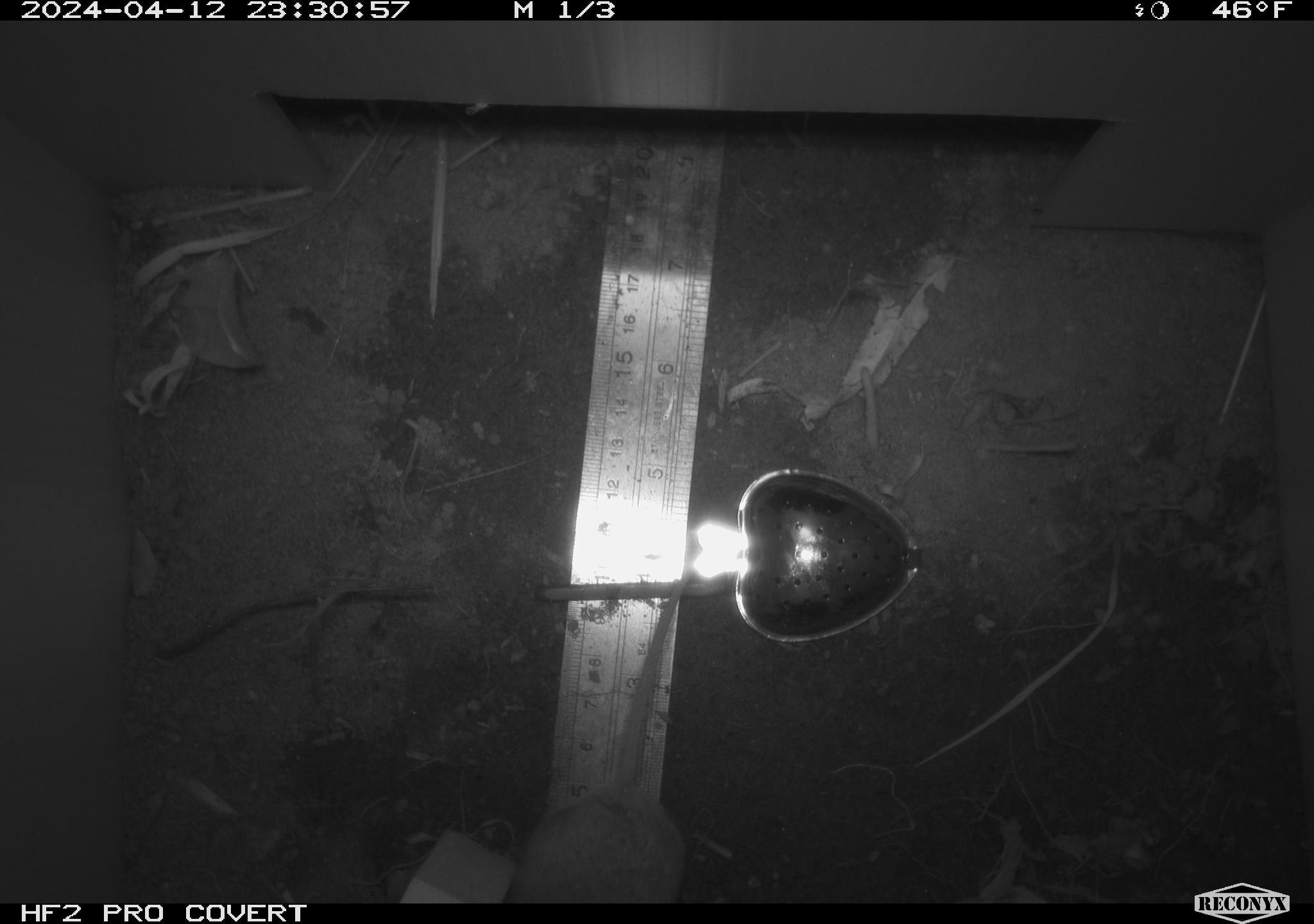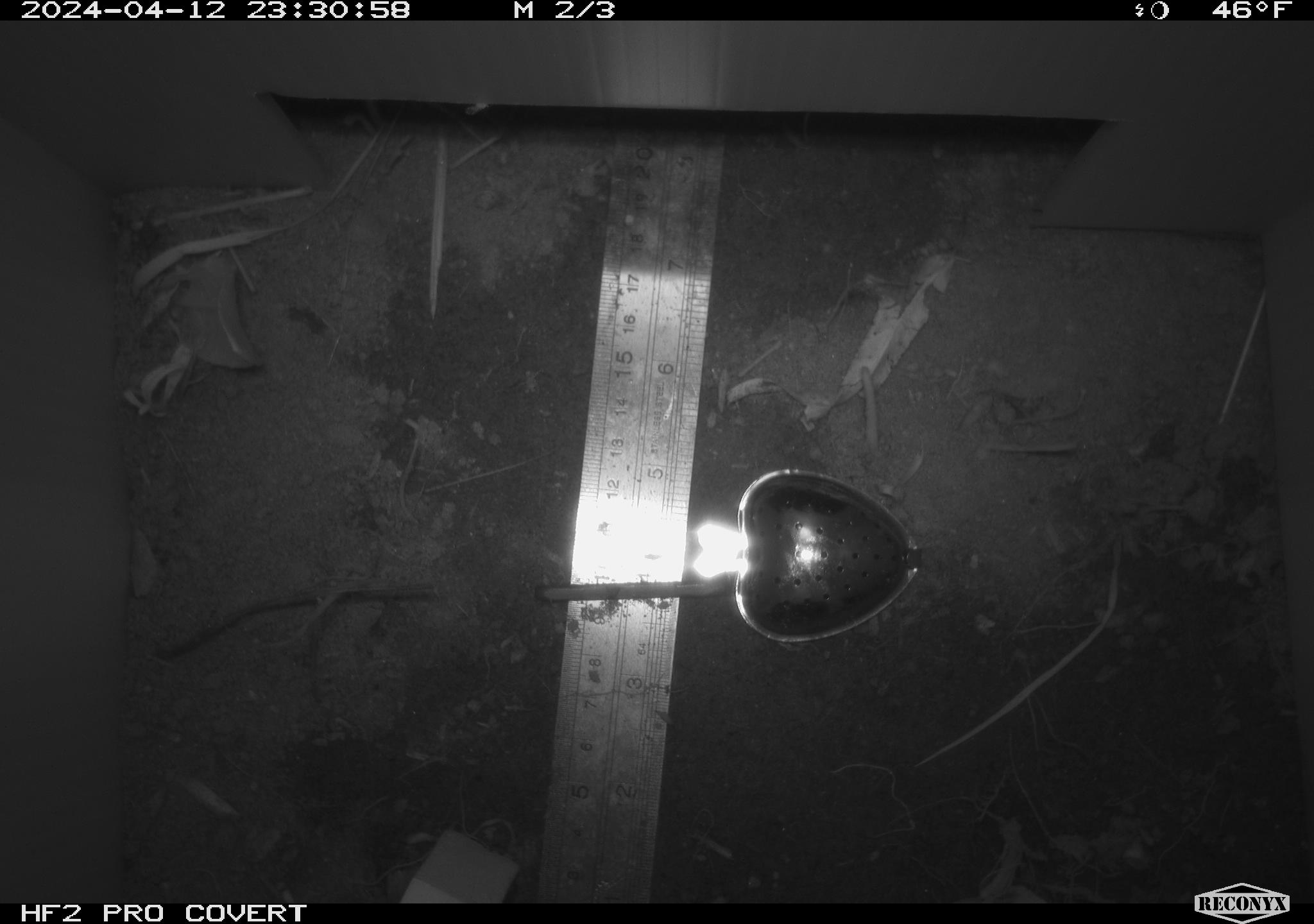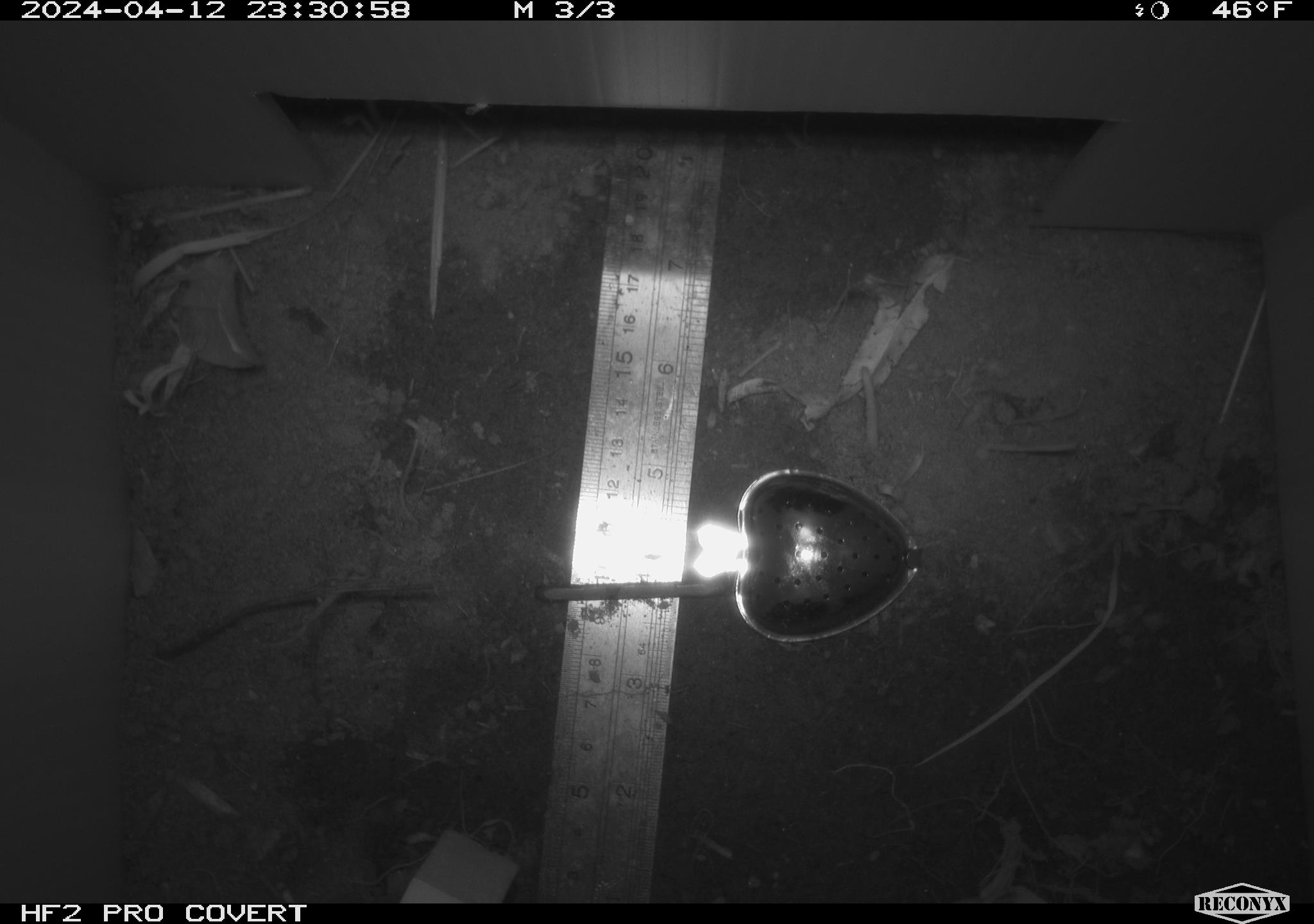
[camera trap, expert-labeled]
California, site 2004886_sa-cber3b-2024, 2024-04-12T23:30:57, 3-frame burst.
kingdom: Animalia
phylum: Chordata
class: Mammalia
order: Rodentia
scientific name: Rodentia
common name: mouse species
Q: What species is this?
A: Mouse species (Rodentia).